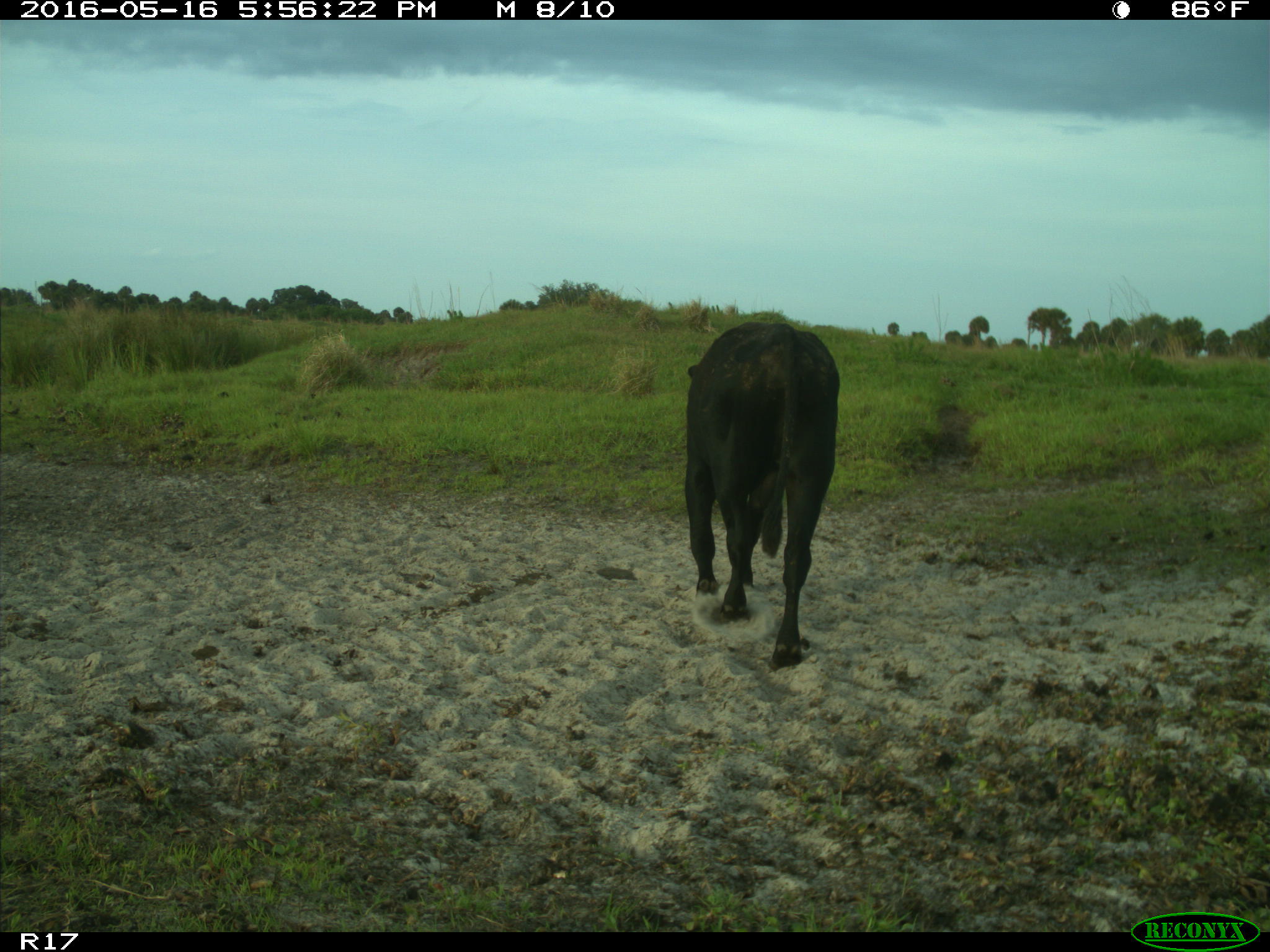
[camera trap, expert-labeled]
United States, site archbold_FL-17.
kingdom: Animalia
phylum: Chordata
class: Mammalia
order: Artiodactyla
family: Bovidae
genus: Bos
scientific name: Bos taurus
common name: domestic cow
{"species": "Bos taurus (domestic cow)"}